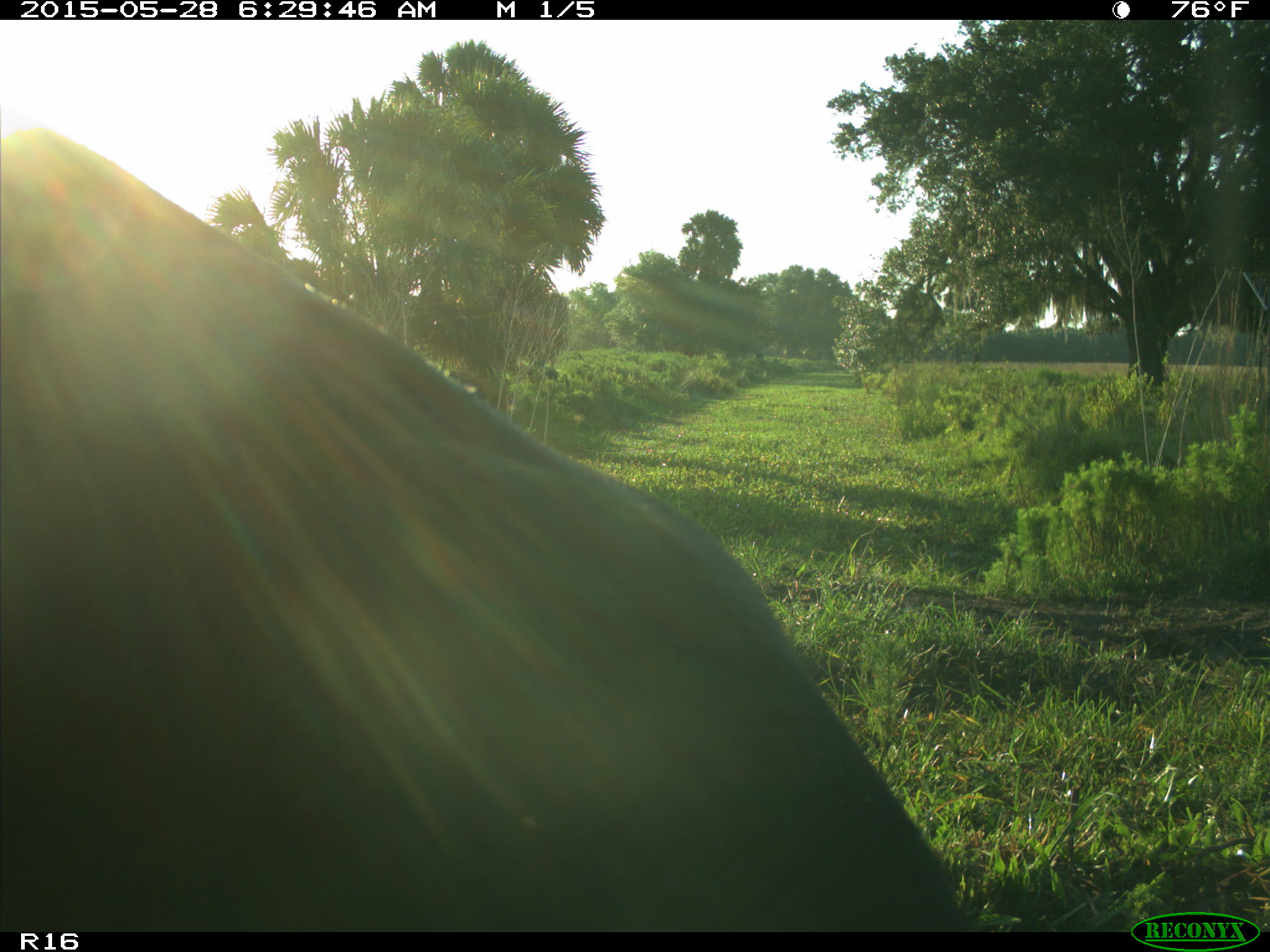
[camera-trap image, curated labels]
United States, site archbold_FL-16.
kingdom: Animalia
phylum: Chordata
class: Mammalia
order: Artiodactyla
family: Bovidae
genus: Bos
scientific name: Bos taurus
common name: domestic cow